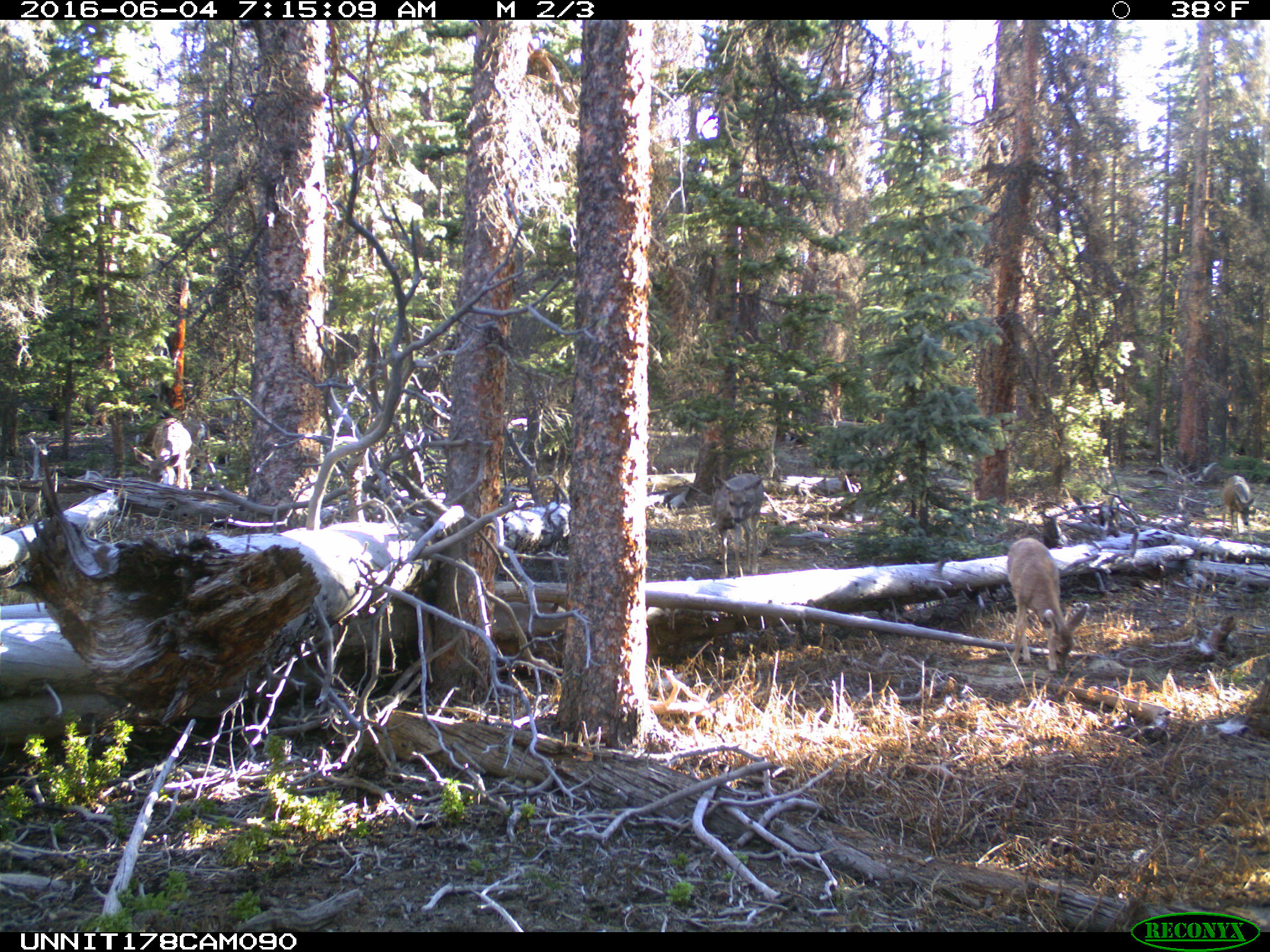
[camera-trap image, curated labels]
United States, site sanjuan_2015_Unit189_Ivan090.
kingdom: Animalia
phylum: Chordata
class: Mammalia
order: Artiodactyla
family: Cervidae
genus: Odocoileus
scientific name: Odocoileus hemionus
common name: mule deer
Odocoileus hemionus (mule deer).